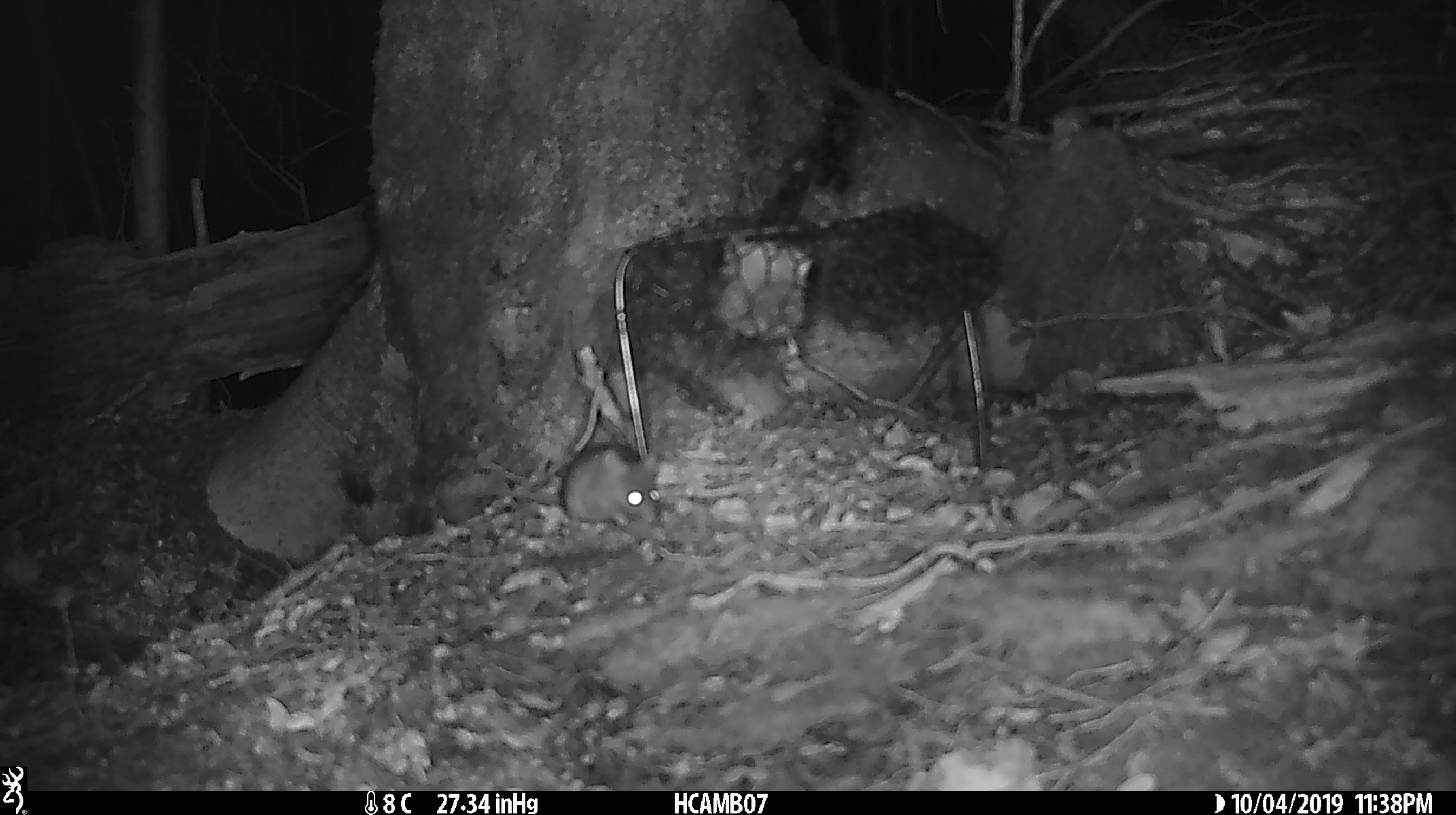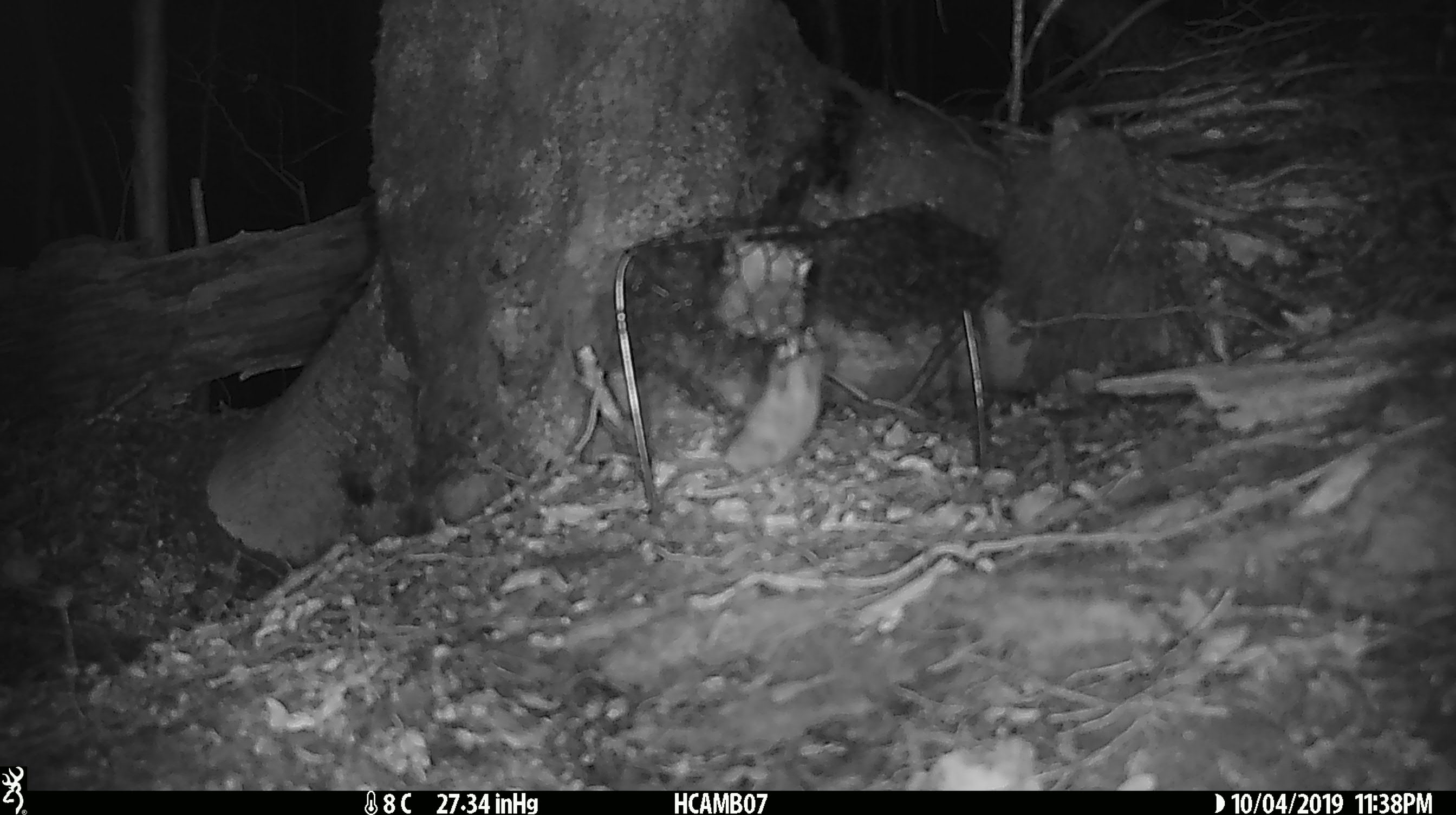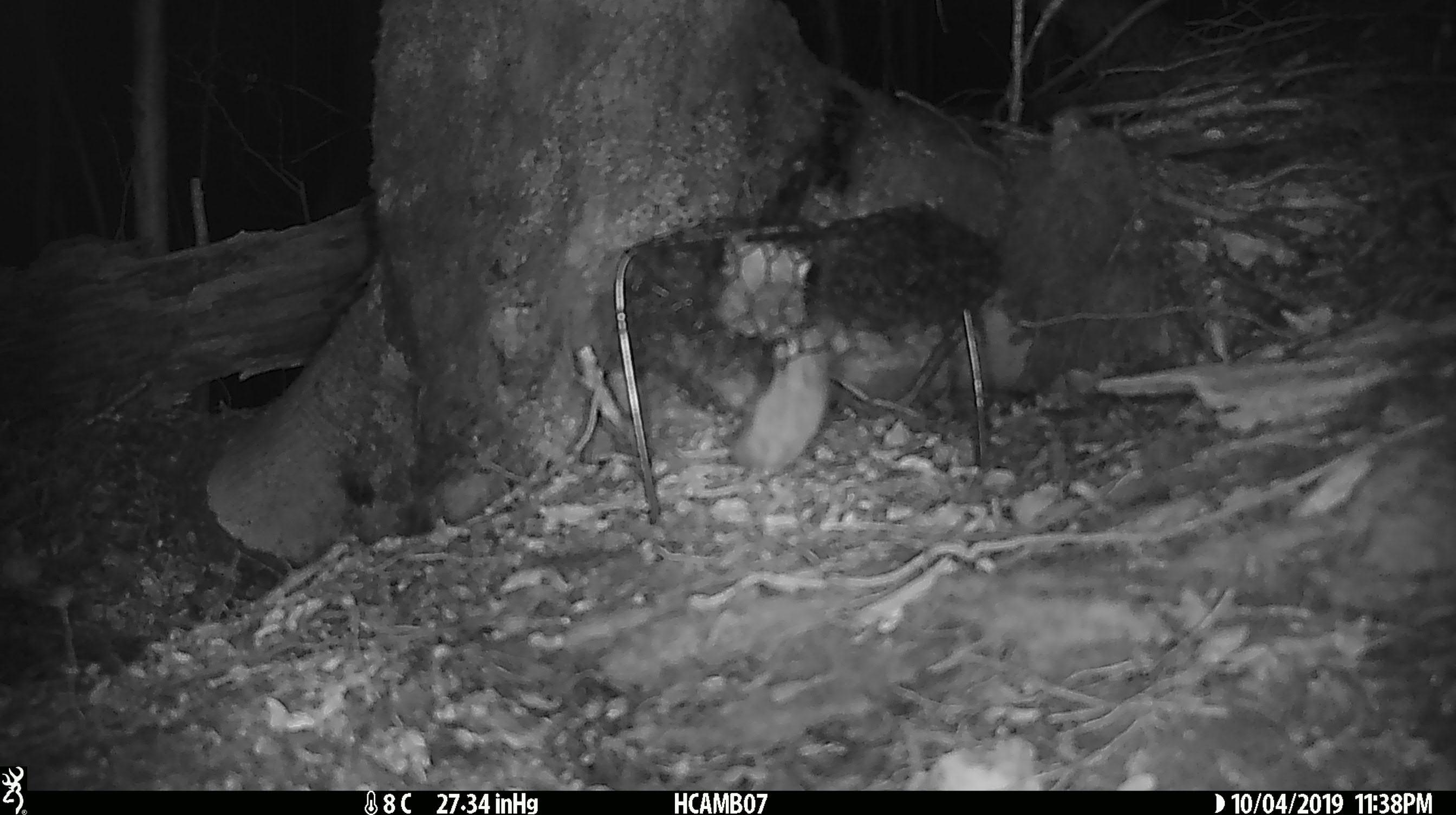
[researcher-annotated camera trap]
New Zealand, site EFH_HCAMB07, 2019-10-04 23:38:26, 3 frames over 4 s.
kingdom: Animalia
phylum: Chordata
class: Mammalia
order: Rodentia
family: Muridae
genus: Mus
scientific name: Mus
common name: mouse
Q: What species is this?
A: Mouse (Mus).